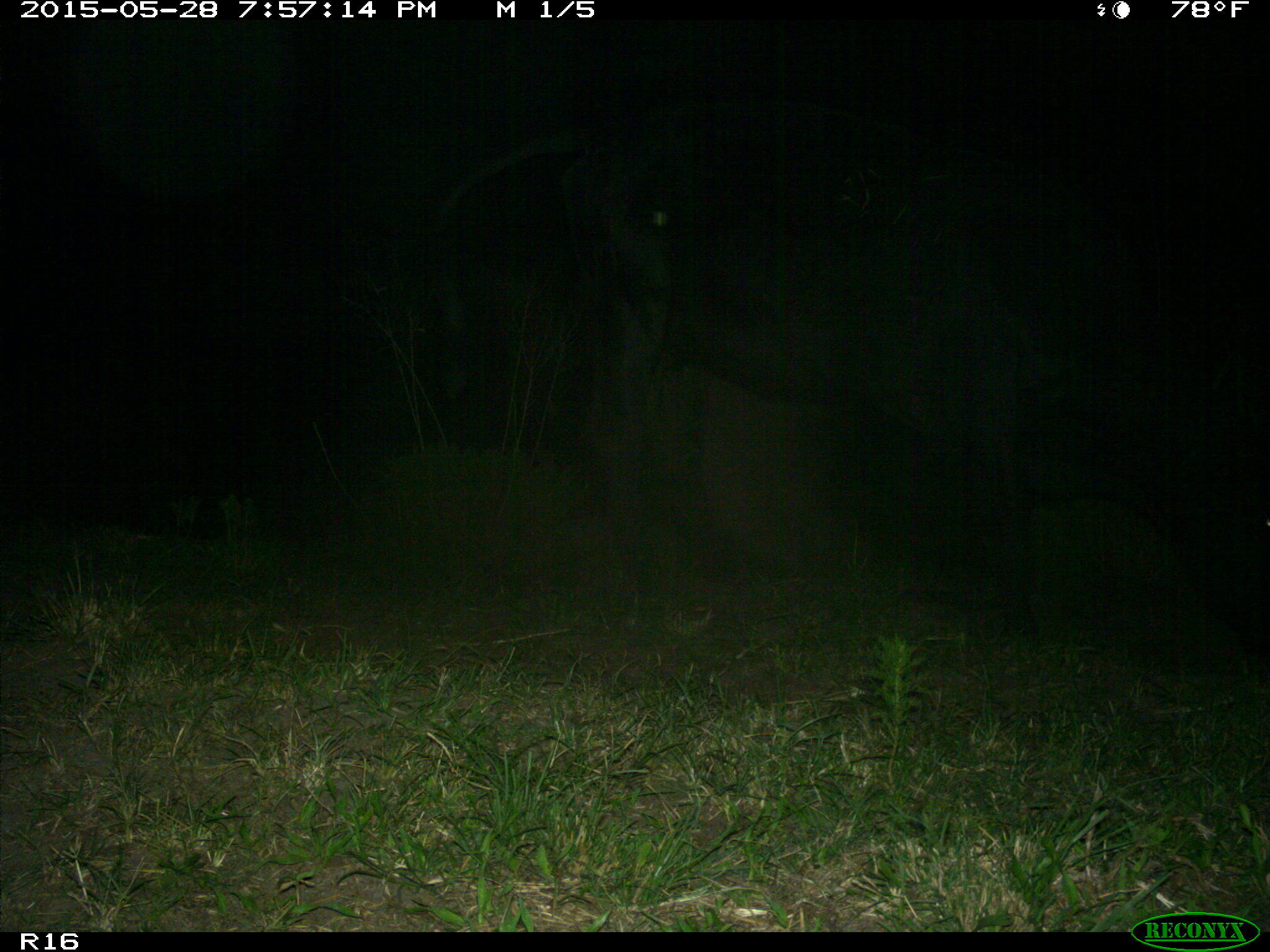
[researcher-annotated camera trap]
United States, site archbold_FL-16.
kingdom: Animalia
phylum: Chordata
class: Mammalia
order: Artiodactyla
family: Bovidae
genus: Bos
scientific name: Bos taurus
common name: domestic cow